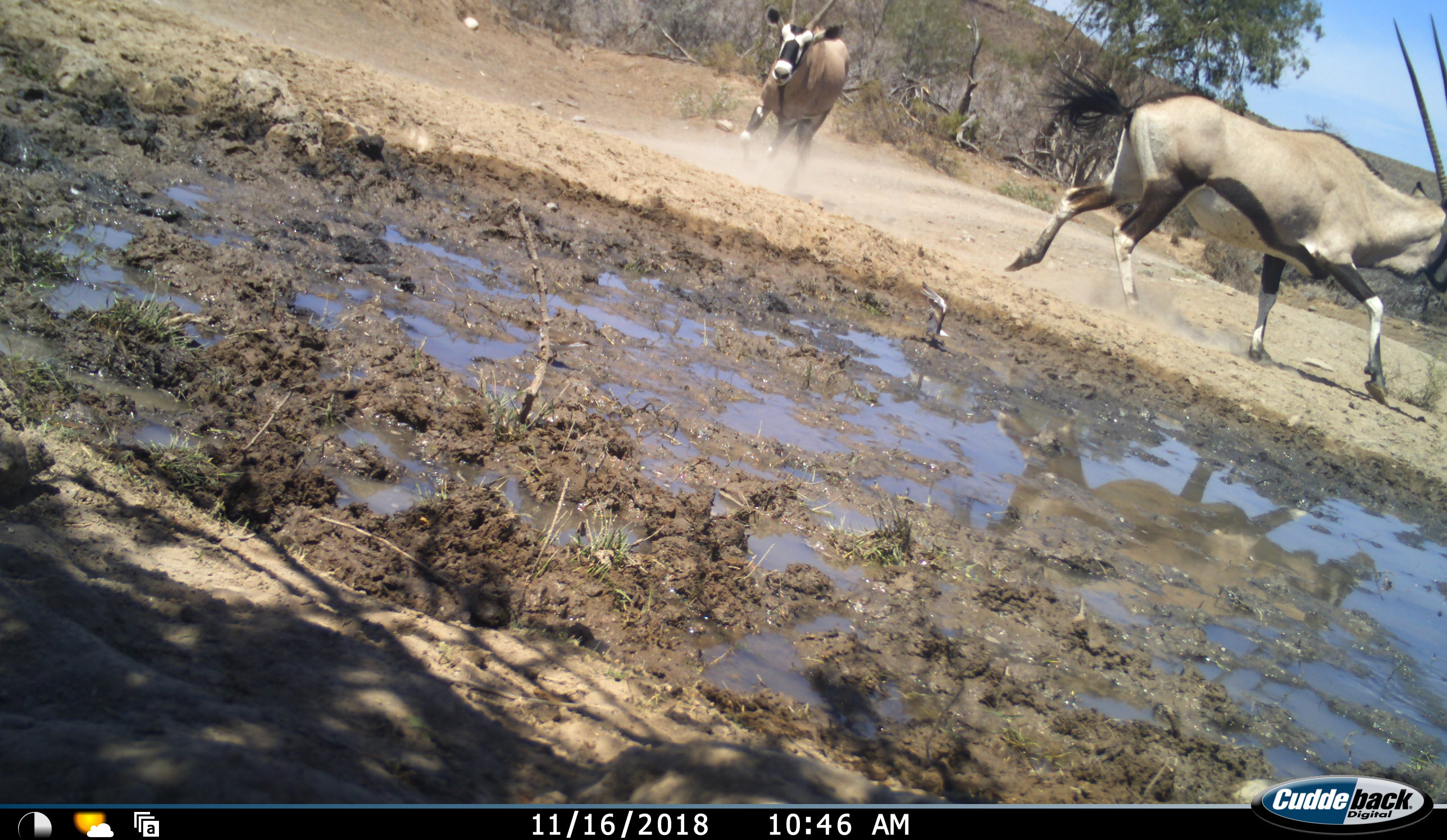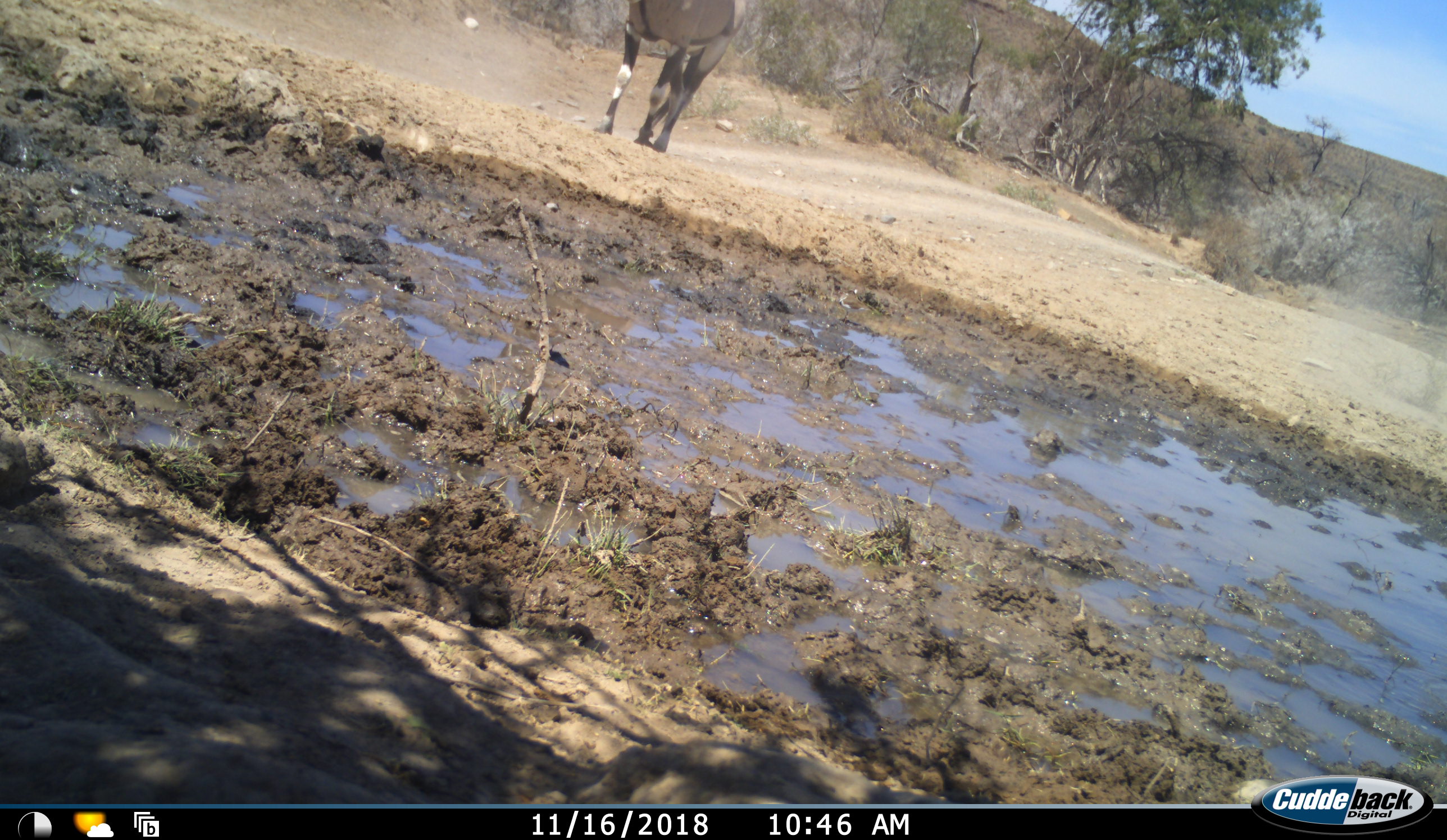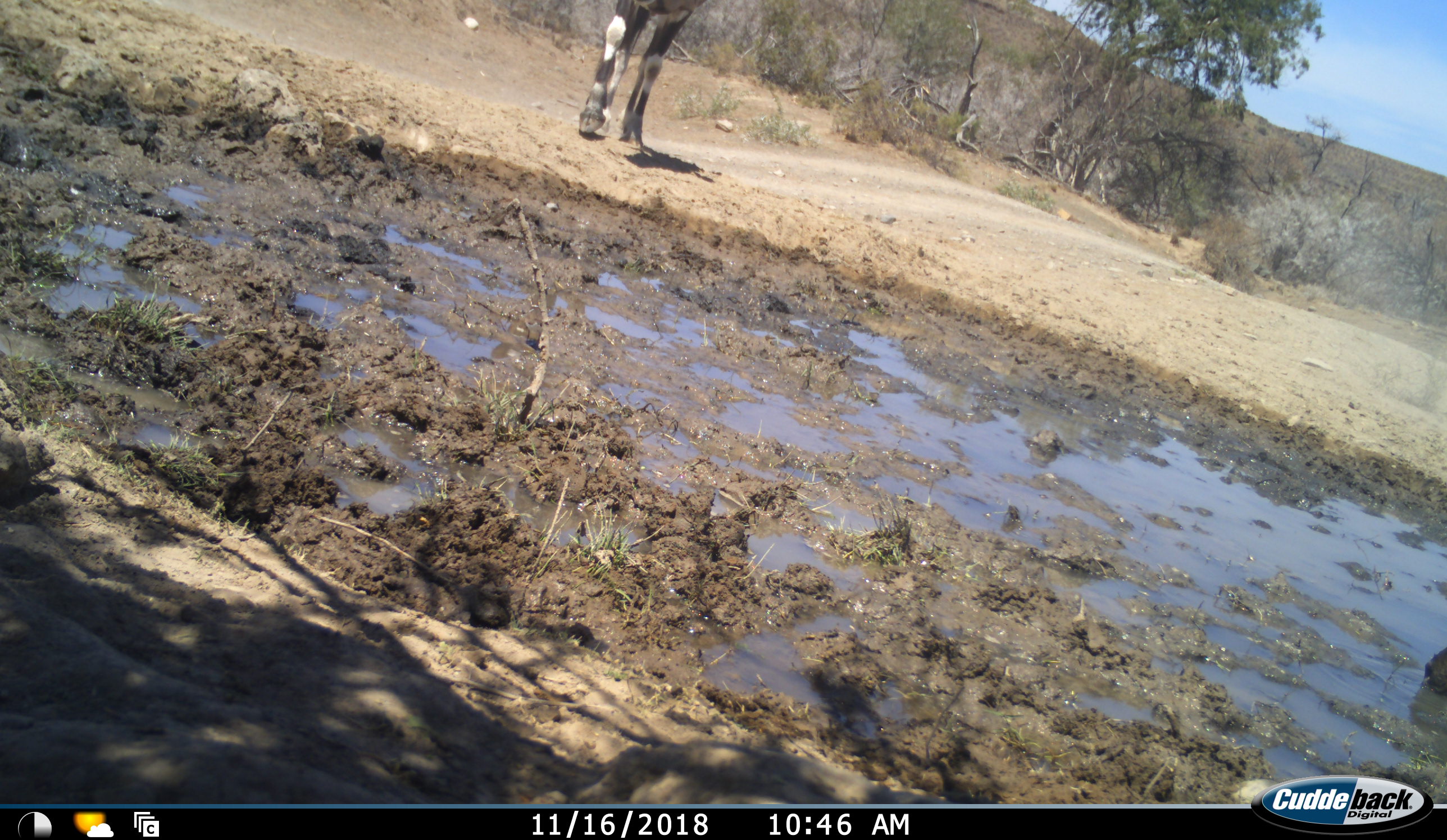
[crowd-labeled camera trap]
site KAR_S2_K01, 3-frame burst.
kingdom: Animalia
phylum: Chordata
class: Aves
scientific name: Aves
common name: bird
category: birdother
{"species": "birdother (bird) (Aves)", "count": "2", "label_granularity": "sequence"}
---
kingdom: Animalia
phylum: Chordata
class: Mammalia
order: Artiodactyla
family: Bovidae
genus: Oryx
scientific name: Oryx gazella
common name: gemsbok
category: oryx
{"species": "oryx (gemsbok) (Oryx gazella)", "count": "2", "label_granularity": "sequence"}